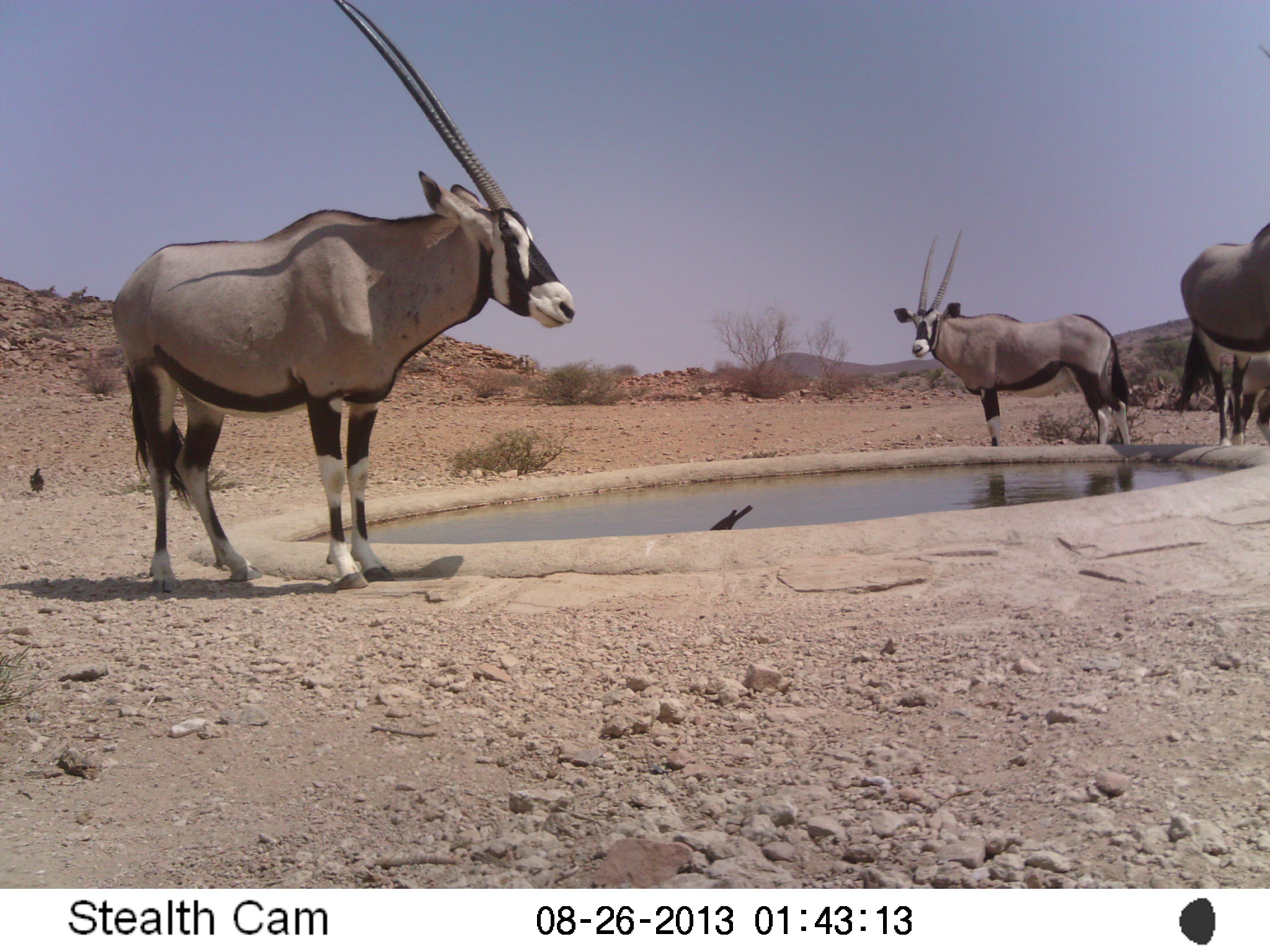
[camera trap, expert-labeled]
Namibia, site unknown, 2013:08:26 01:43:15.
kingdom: Animalia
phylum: Chordata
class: Mammalia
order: Artiodactyla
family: Bovidae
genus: Oryx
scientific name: Oryx gazella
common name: gemsbok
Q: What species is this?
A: Oryx gazella (gemsbok).